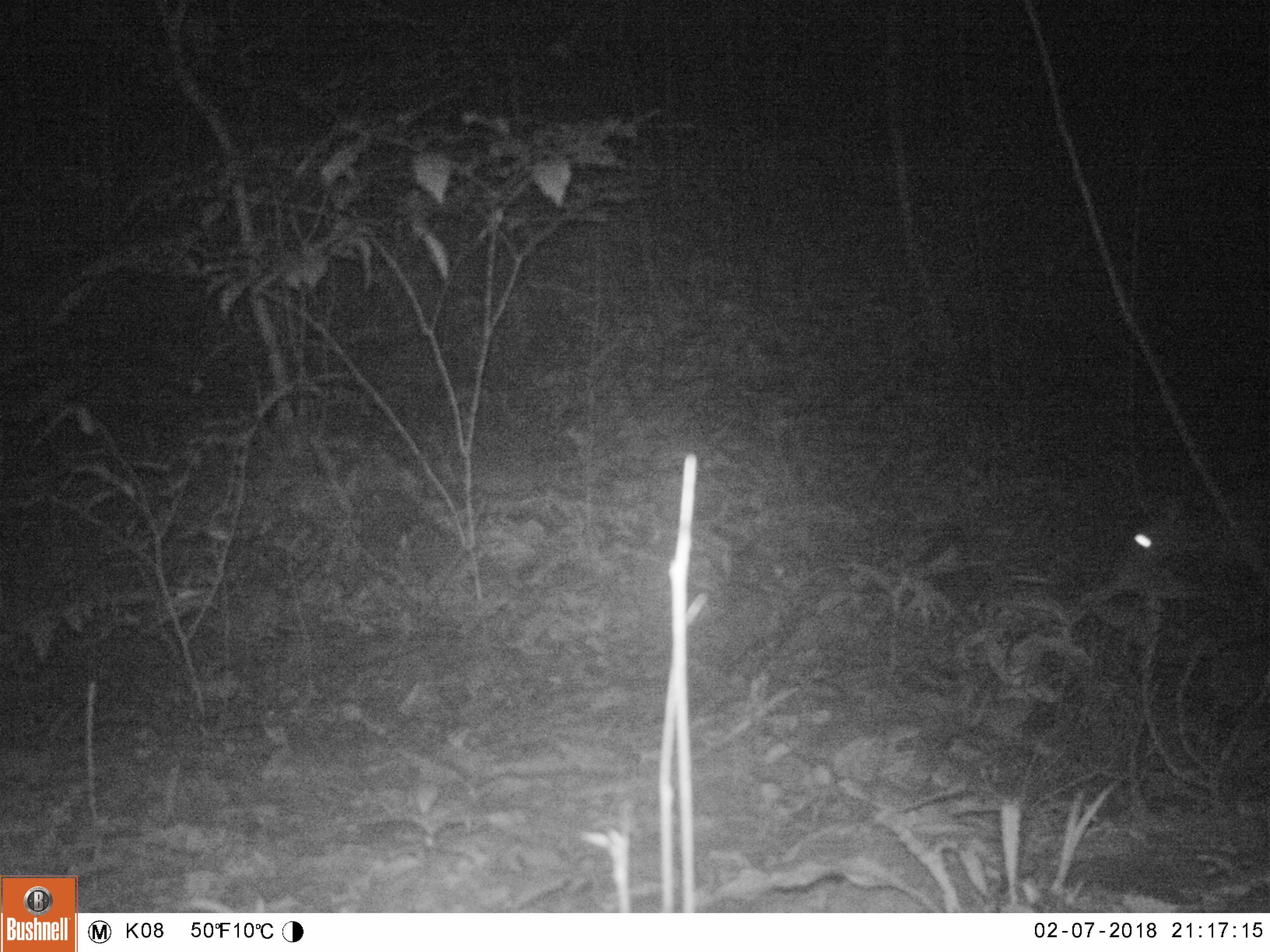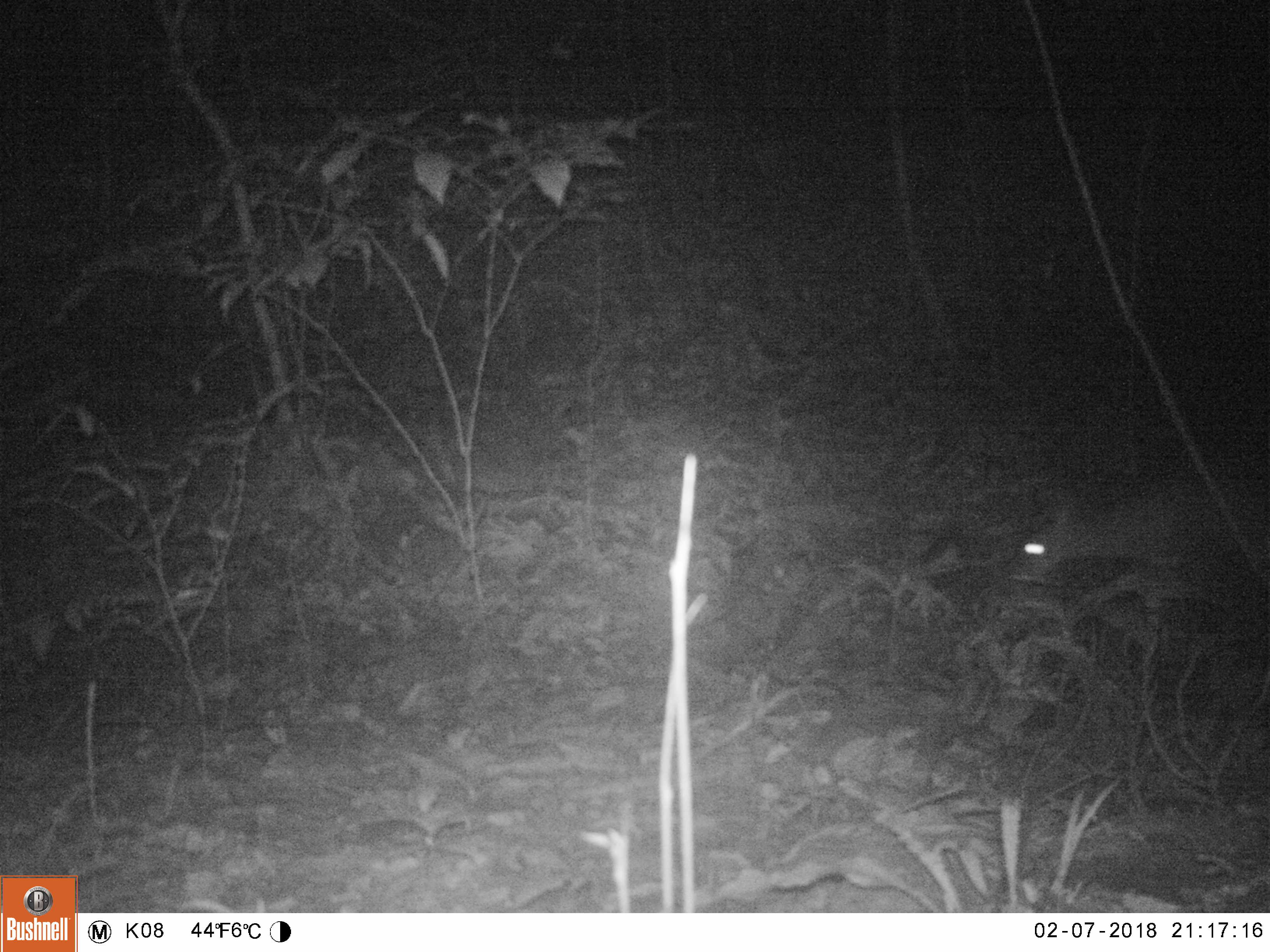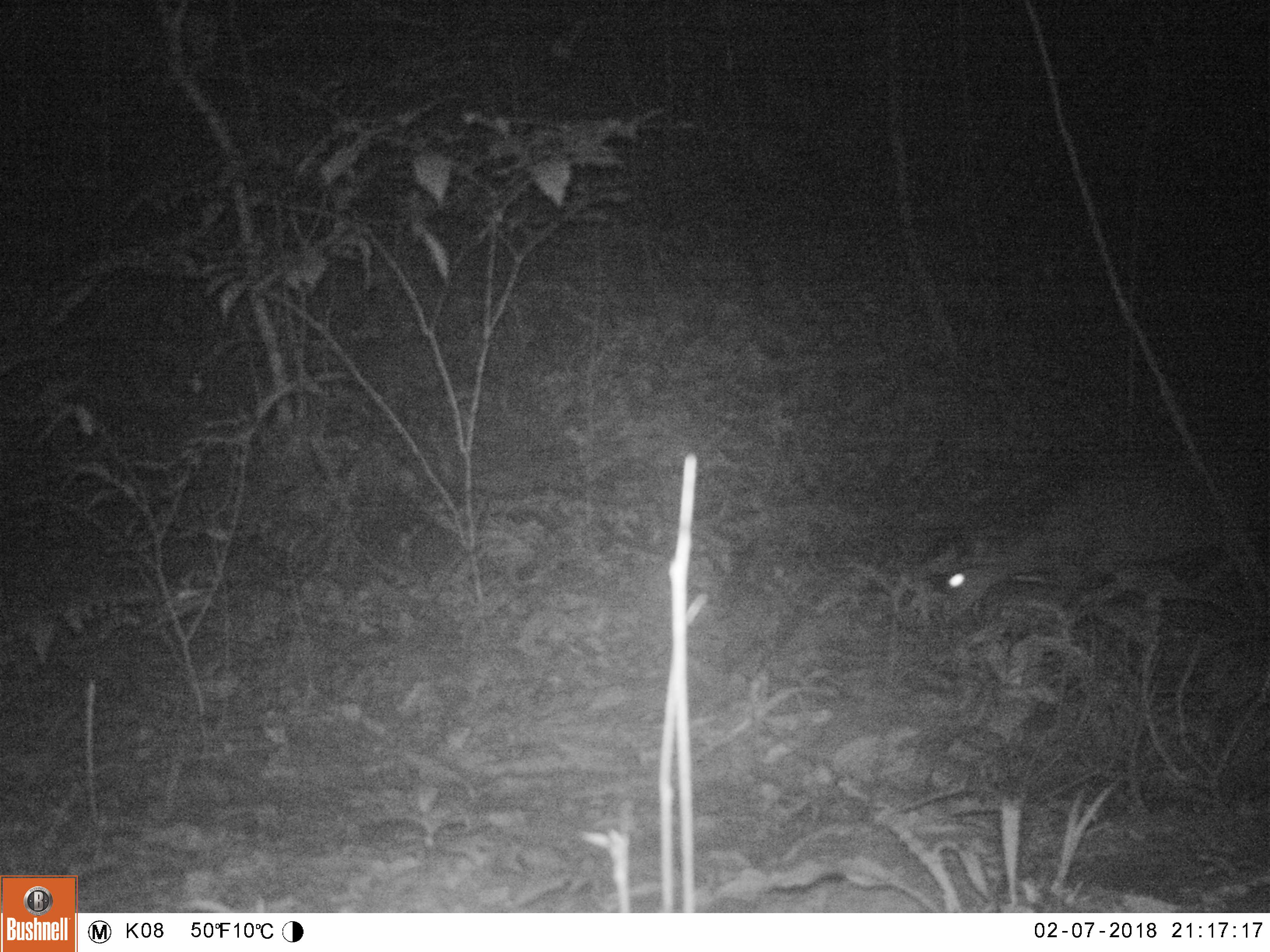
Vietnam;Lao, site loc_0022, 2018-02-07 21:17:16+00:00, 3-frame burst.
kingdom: Animalia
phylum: Chordata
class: Mammalia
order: Artiodactyla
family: Cervidae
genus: Muntiacus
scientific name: Muntiacus vuquangensis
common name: large-antlered muntjac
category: large antlered muntjac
Large antlered muntjac (large-antlered muntjac) (Muntiacus vuquangensis). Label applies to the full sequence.